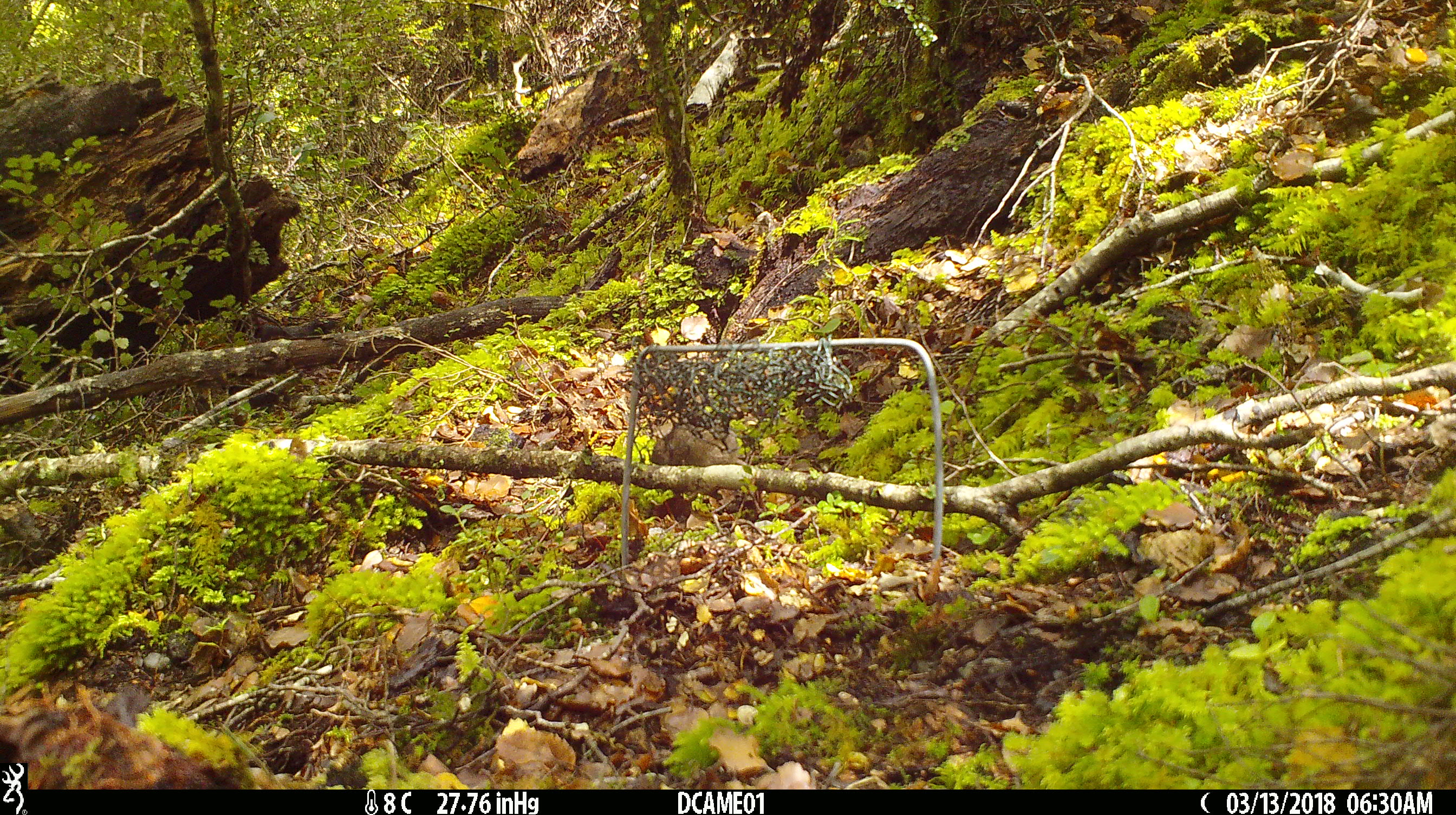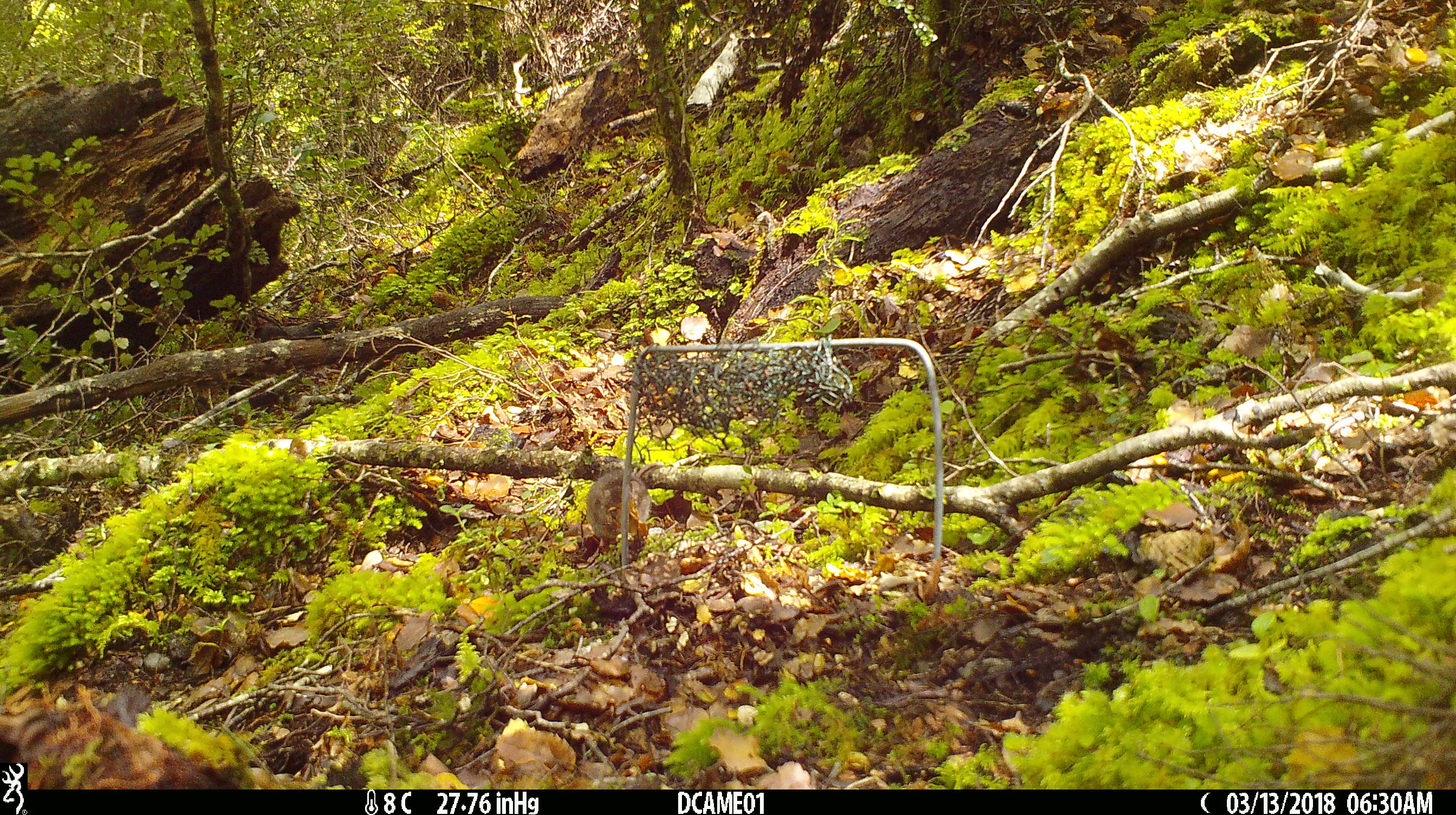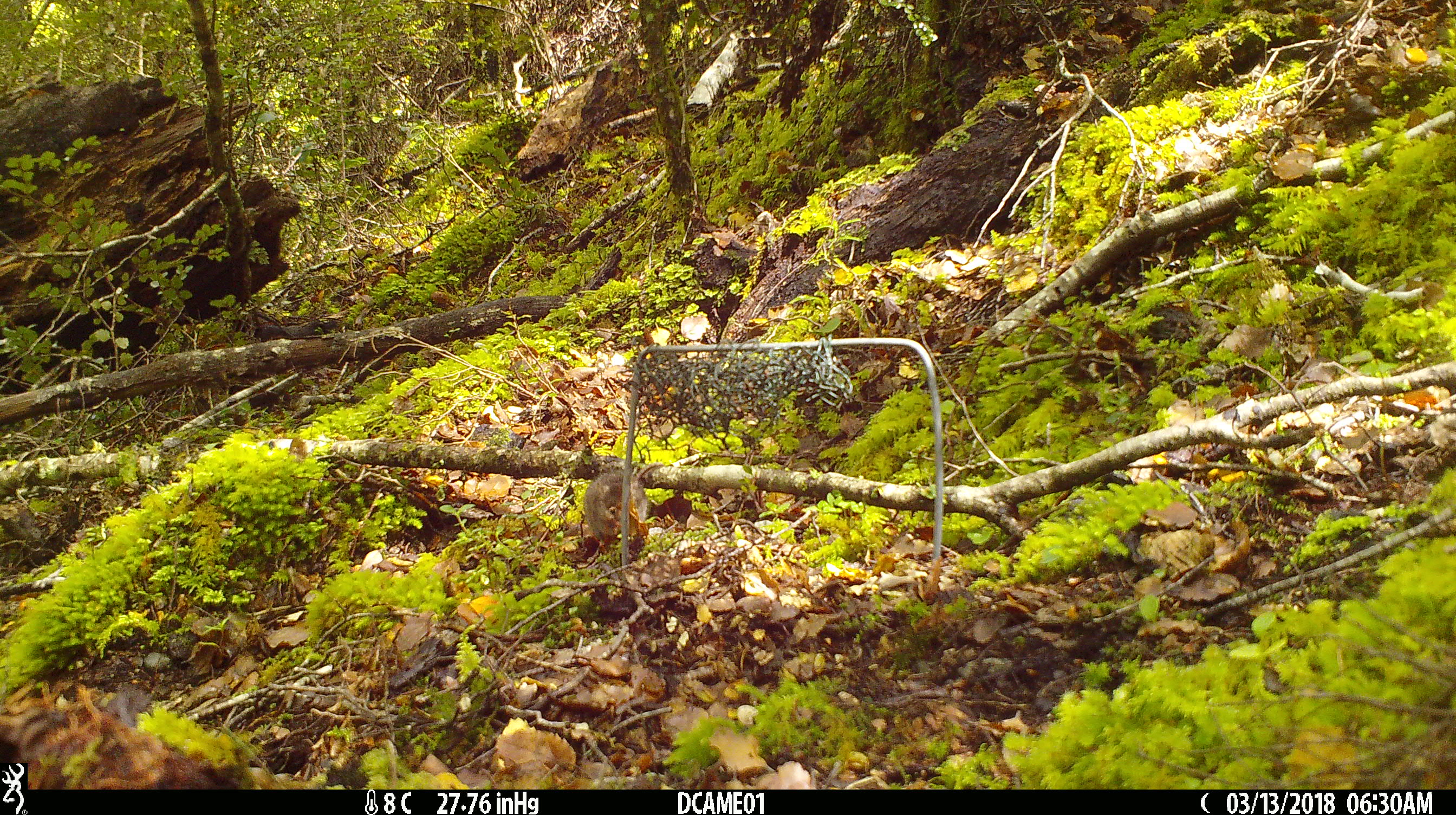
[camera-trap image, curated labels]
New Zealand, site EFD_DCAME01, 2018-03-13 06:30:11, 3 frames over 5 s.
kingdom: Animalia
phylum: Chordata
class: Mammalia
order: Rodentia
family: Muridae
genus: Mus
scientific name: Mus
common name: mouse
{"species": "mouse (Mus)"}